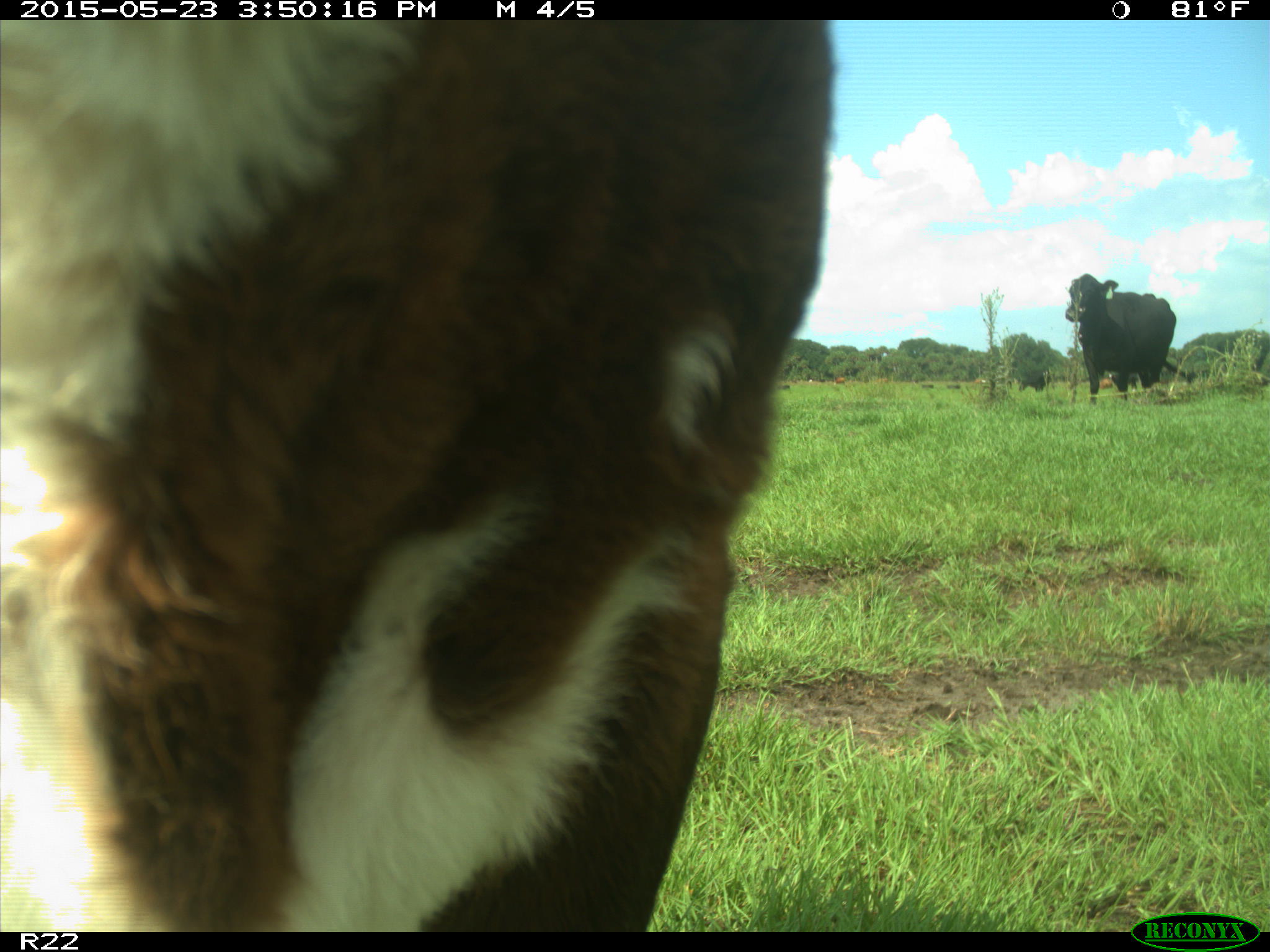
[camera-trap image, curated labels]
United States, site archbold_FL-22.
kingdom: Animalia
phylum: Chordata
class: Mammalia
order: Artiodactyla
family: Bovidae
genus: Bos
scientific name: Bos taurus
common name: domestic cow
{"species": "Bos taurus (domestic cow)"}